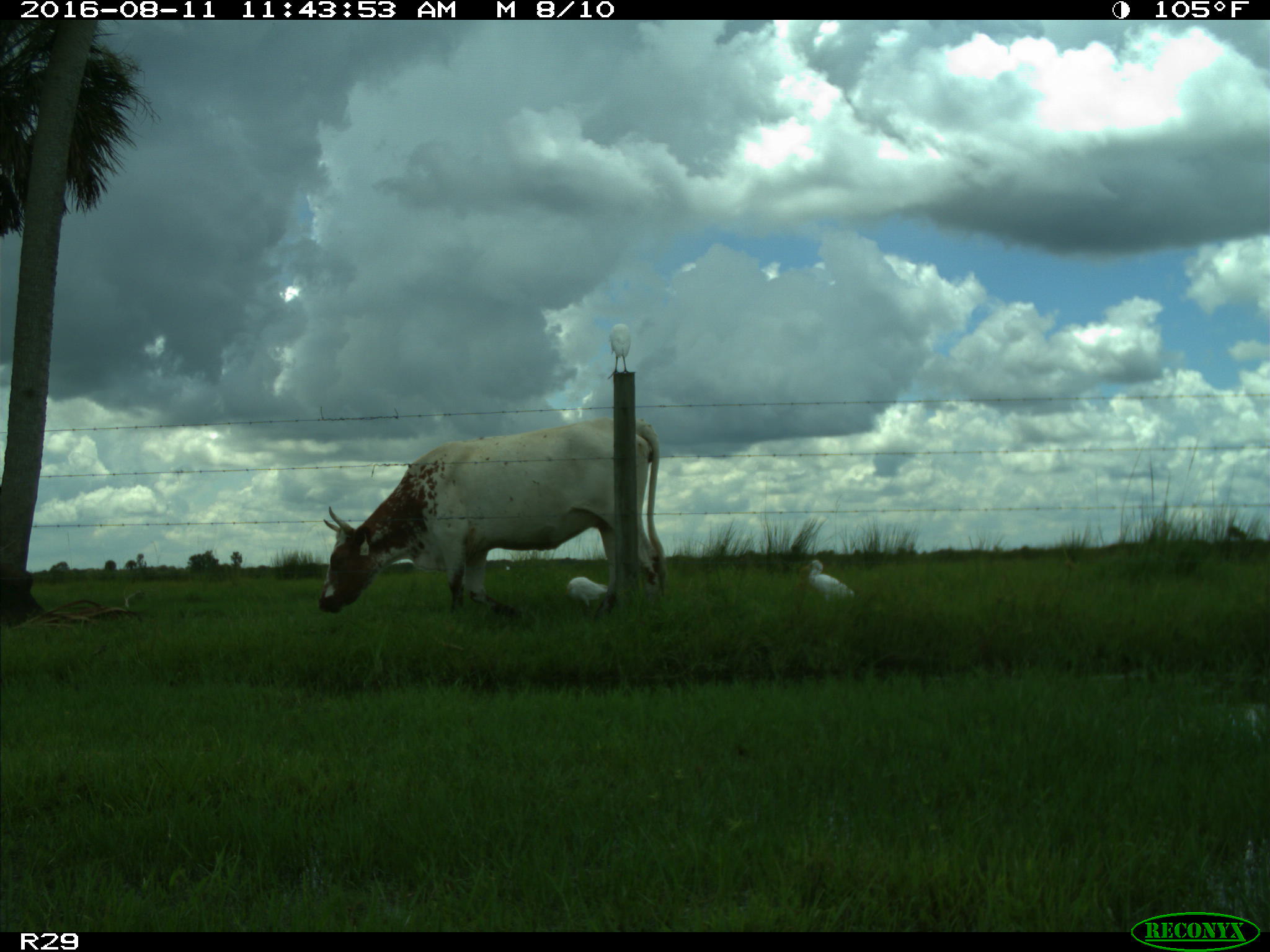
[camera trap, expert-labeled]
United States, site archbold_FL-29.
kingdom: Animalia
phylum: Chordata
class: Mammalia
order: Artiodactyla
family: Bovidae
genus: Bos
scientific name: Bos taurus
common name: domestic cow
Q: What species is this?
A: Bos taurus (domestic cow).